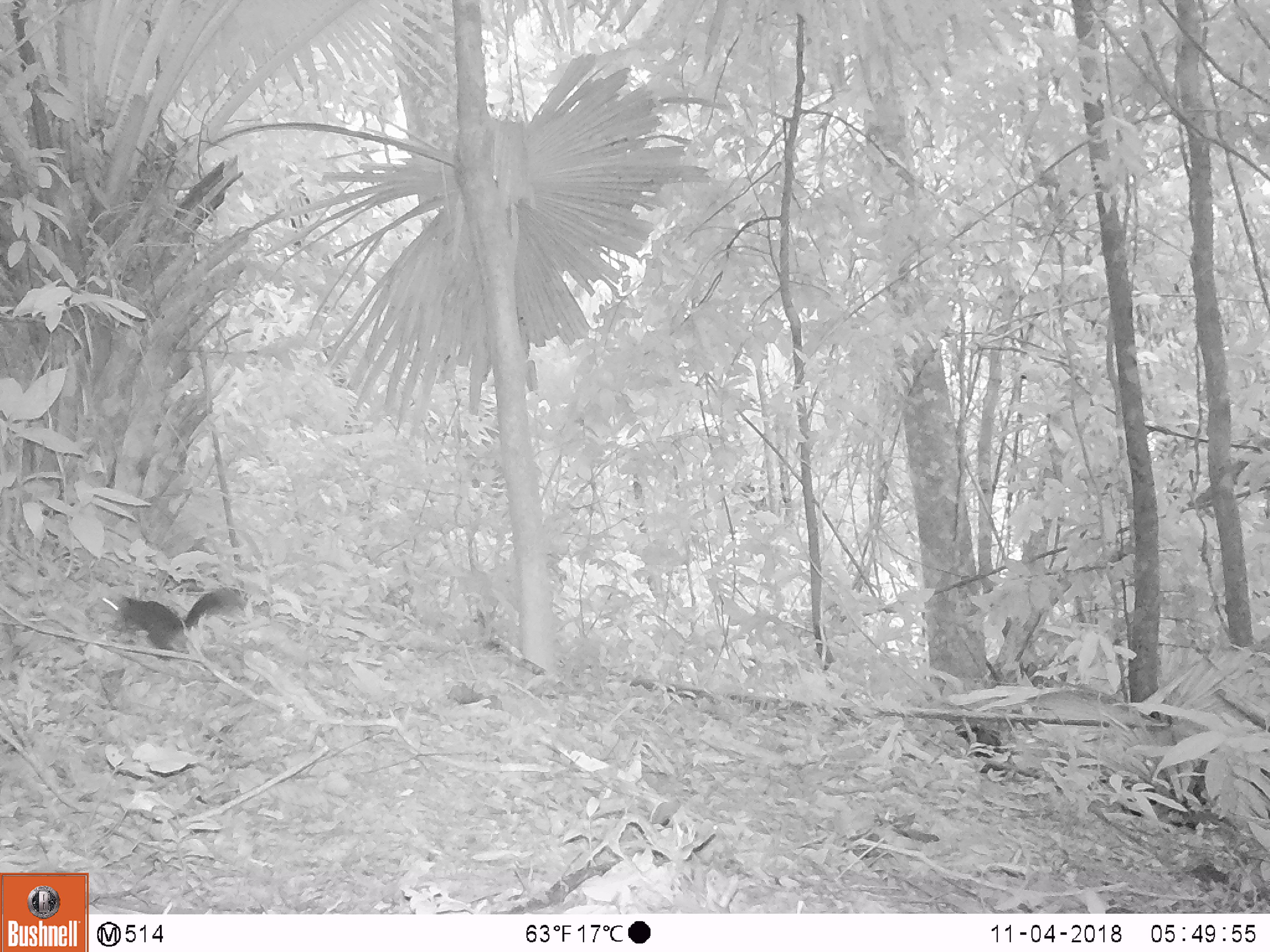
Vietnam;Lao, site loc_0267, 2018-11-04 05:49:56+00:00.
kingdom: Animalia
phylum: Chordata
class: Mammalia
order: Rodentia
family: Sciuridae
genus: Dremomys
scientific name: Dremomys rufigenis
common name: red-cheeked squirrel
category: red cheeked squirrel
Red cheeked squirrel (red-cheeked squirrel) (Dremomys rufigenis). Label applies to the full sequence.